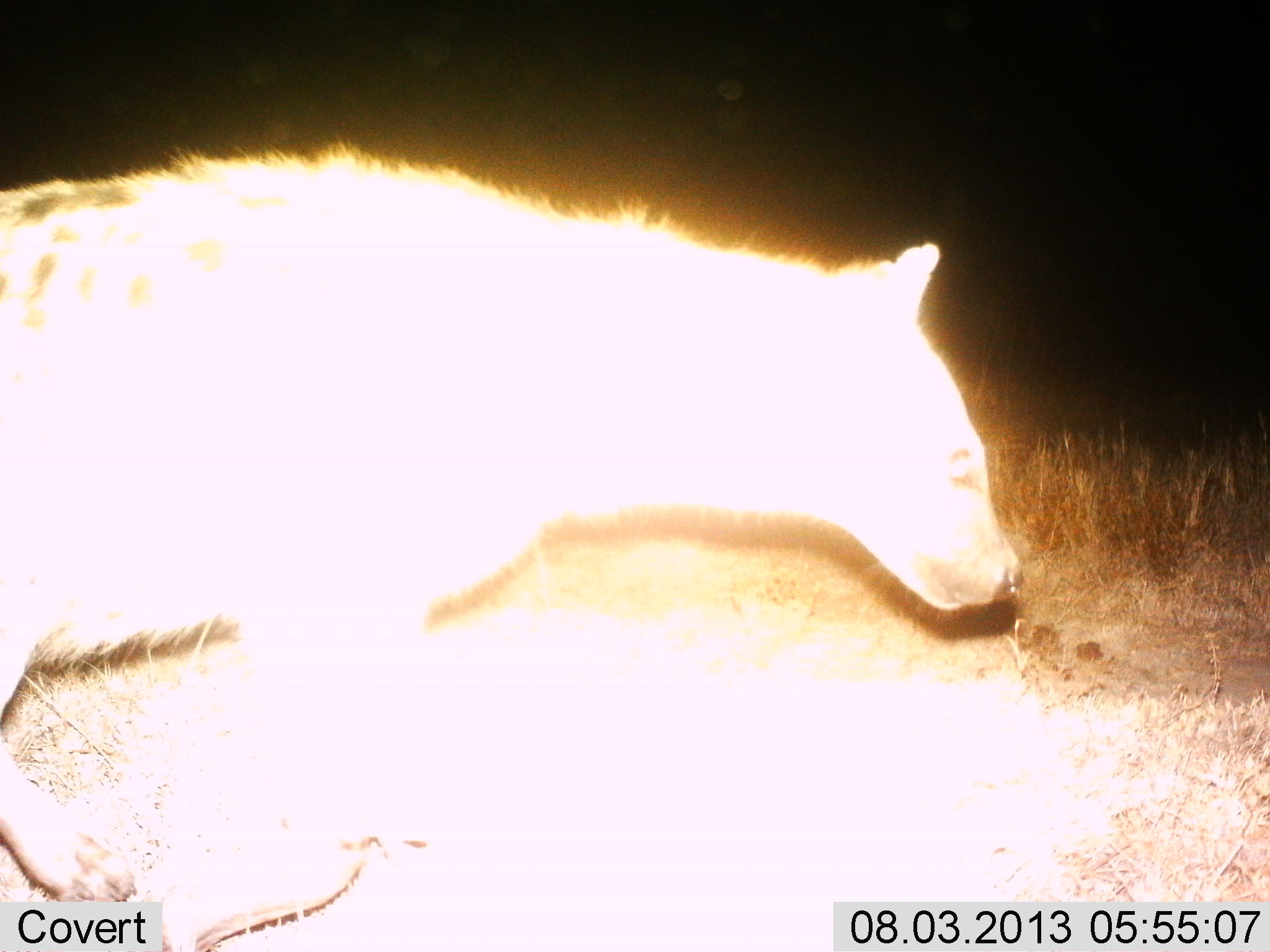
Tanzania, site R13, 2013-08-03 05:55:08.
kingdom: Animalia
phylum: Chordata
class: Mammalia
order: Carnivora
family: Hyaenidae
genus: Crocuta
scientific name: Crocuta crocuta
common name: spotted hyena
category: hyenaspotted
Hyenaspotted (spotted hyena) (Crocuta crocuta), count 1. Behavior (volunteer vote fractions): standing 23%, resting 8%, moving 77%, interacting 0%. Young present (vote fraction): 0%. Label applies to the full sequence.